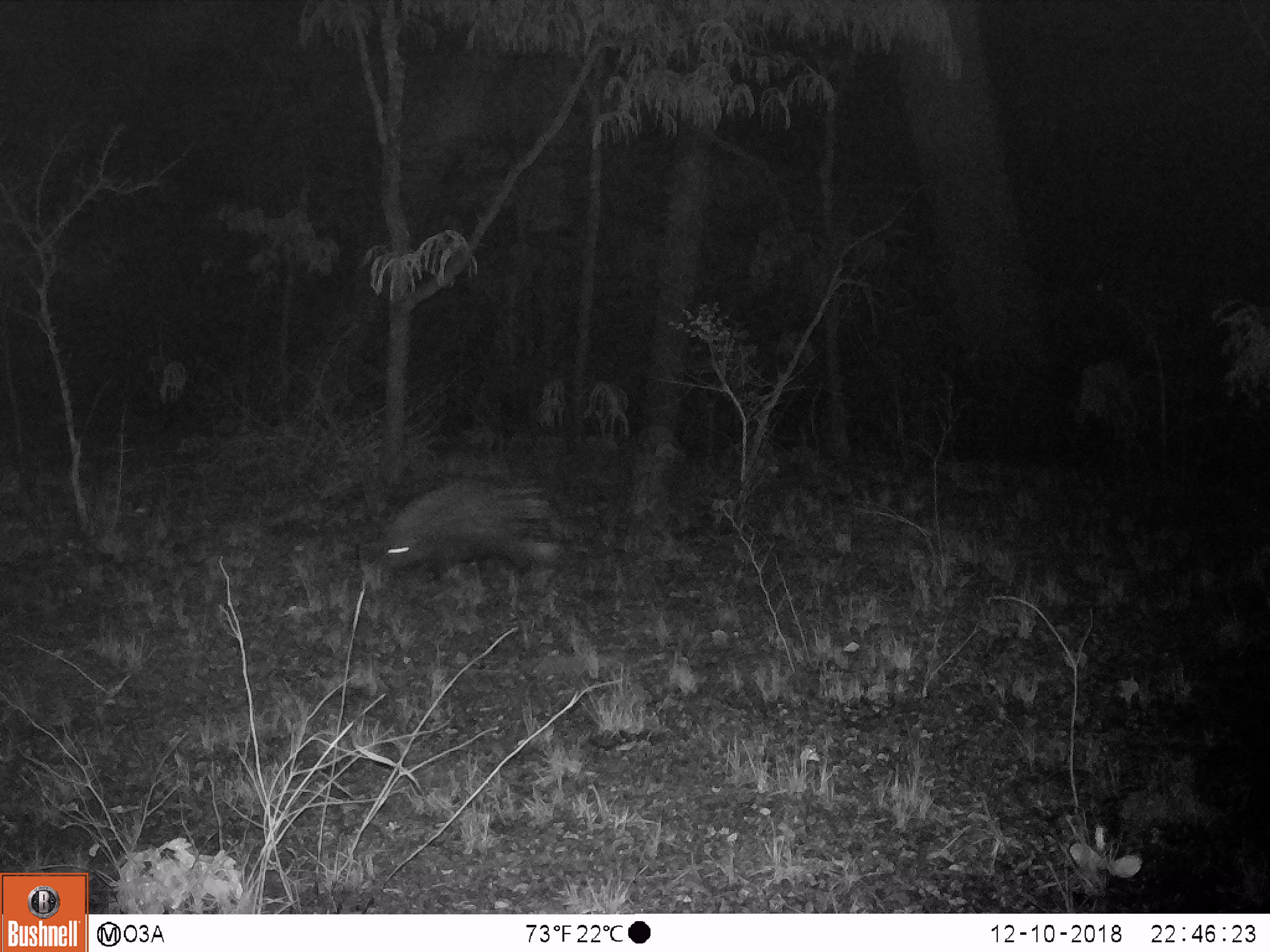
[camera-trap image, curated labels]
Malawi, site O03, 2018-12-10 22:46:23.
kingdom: Animalia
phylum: Chordata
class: Mammalia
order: Rodentia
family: Hystricidae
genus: Hystrix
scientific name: Hystrix africaeaustralis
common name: cape porcupine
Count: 1.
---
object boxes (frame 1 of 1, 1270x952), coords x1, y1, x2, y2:
cape porcupine: 378, 475, 551, 587